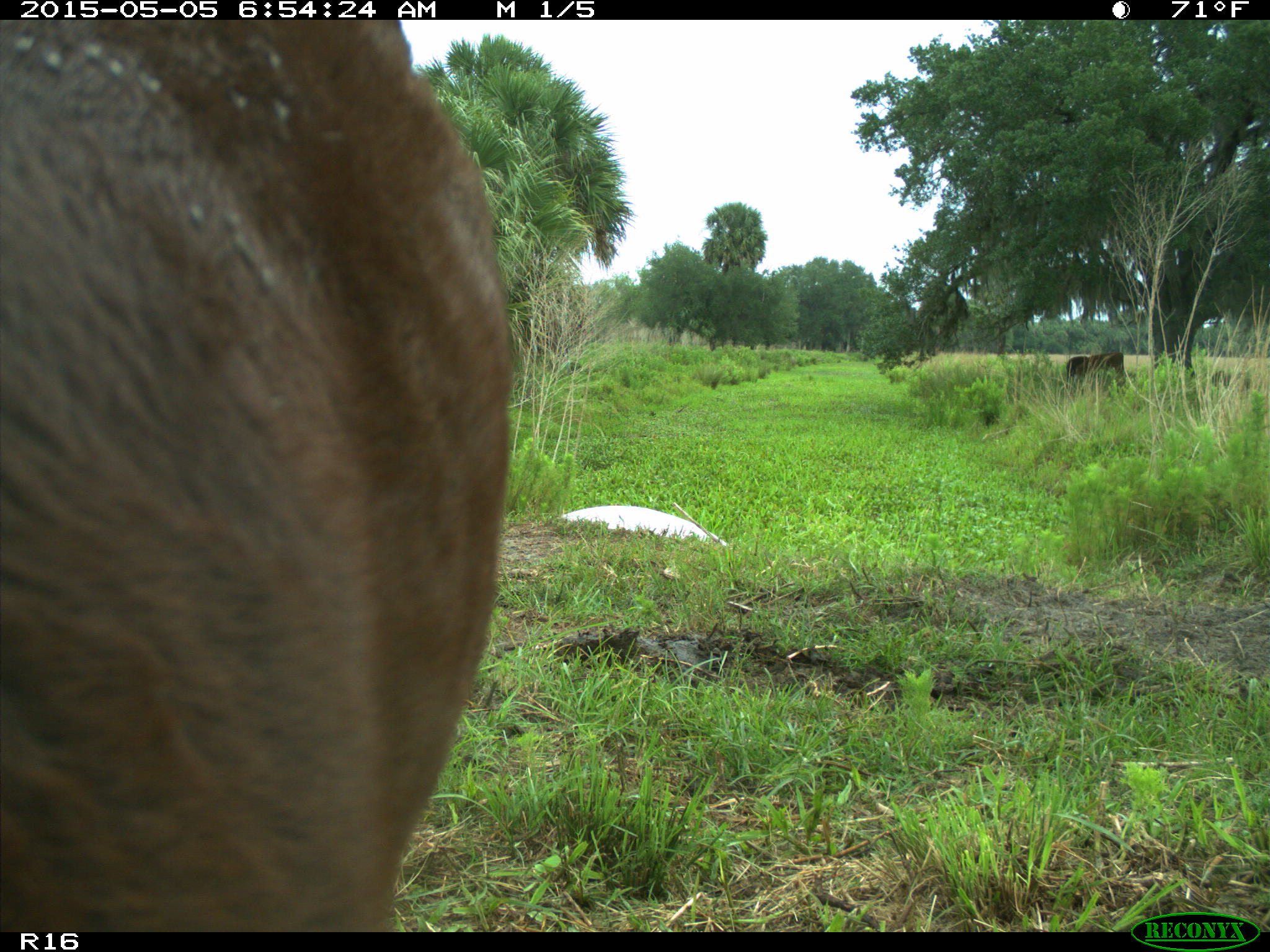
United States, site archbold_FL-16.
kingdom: Animalia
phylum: Chordata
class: Mammalia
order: Artiodactyla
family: Bovidae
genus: Bos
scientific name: Bos taurus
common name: domestic cow